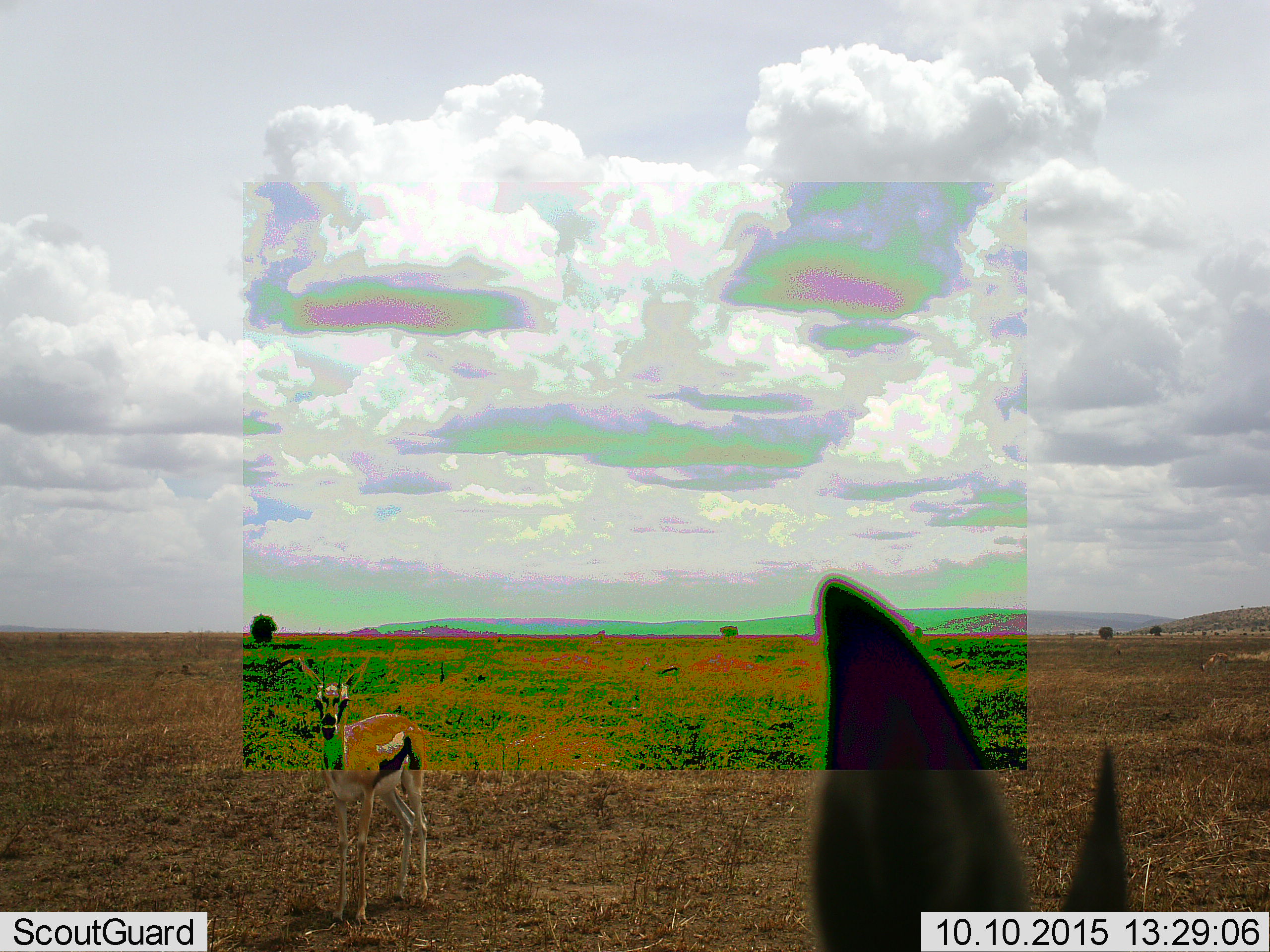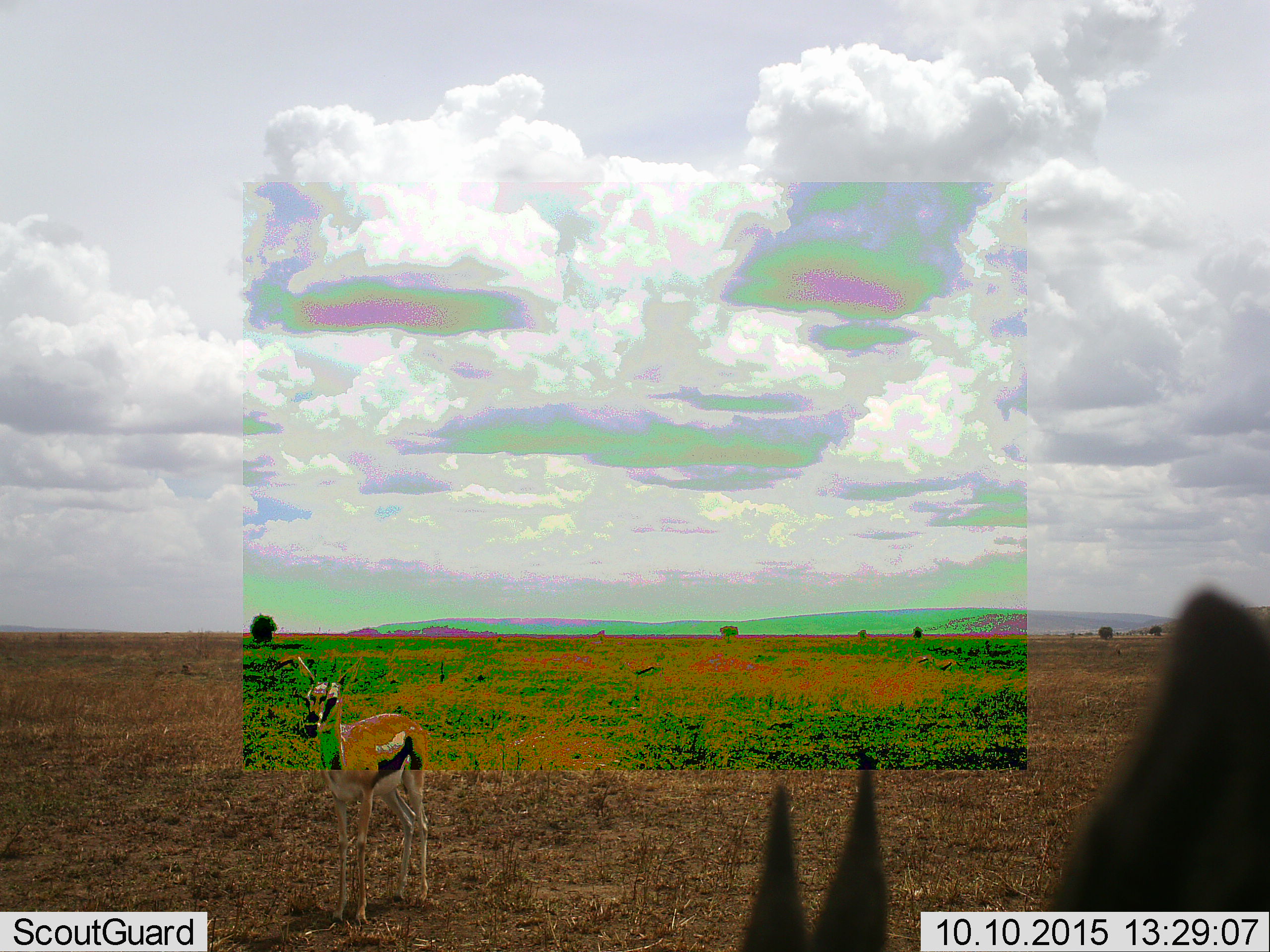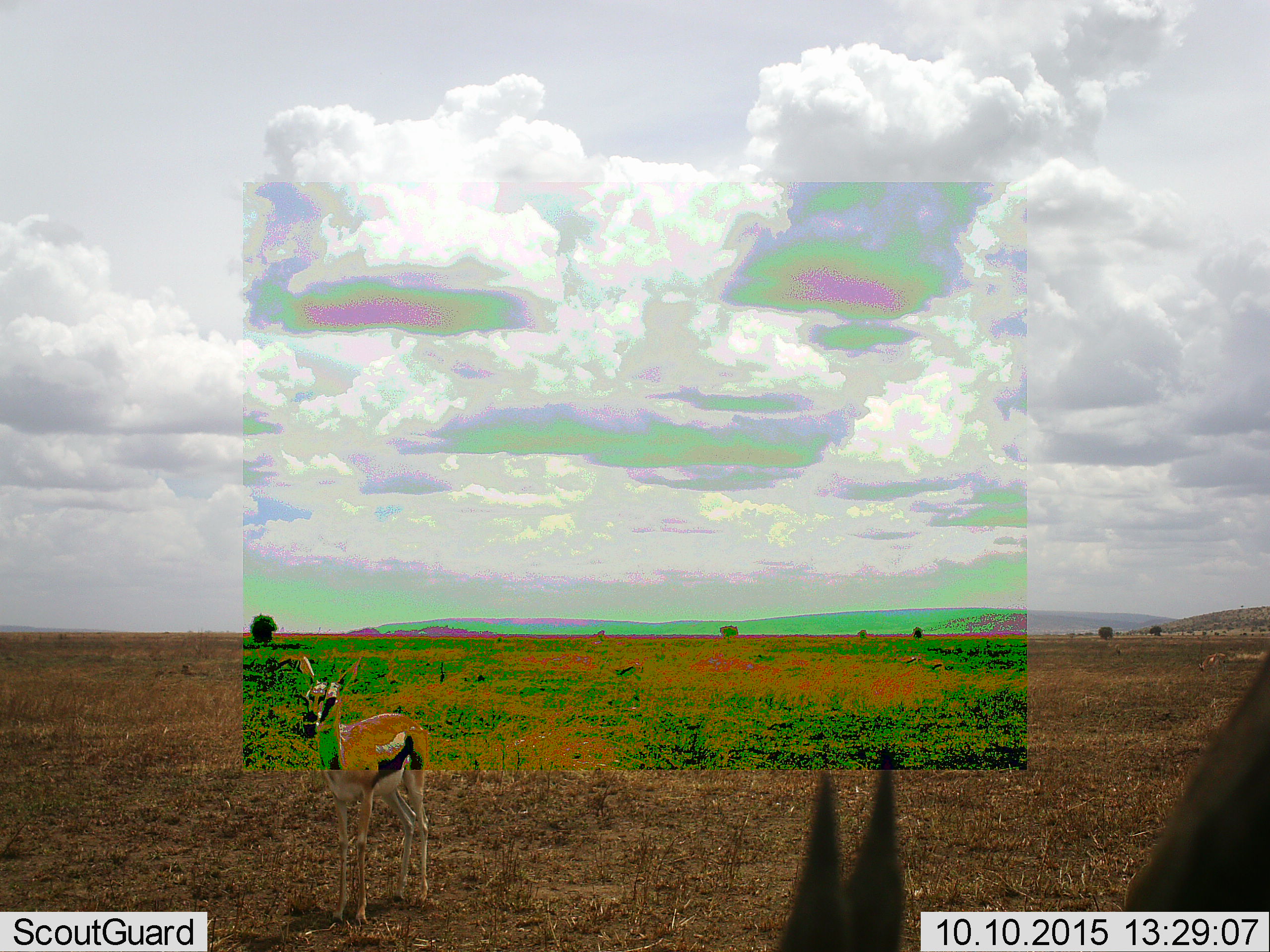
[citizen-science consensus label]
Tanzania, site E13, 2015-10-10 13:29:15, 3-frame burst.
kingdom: Animalia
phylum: Chordata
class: Mammalia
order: Artiodactyla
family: Bovidae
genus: Eudorcas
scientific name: Eudorcas thomsonii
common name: thomson's gazelle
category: gazellethomsons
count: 2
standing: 94%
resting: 0%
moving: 41%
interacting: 0%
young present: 0%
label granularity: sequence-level